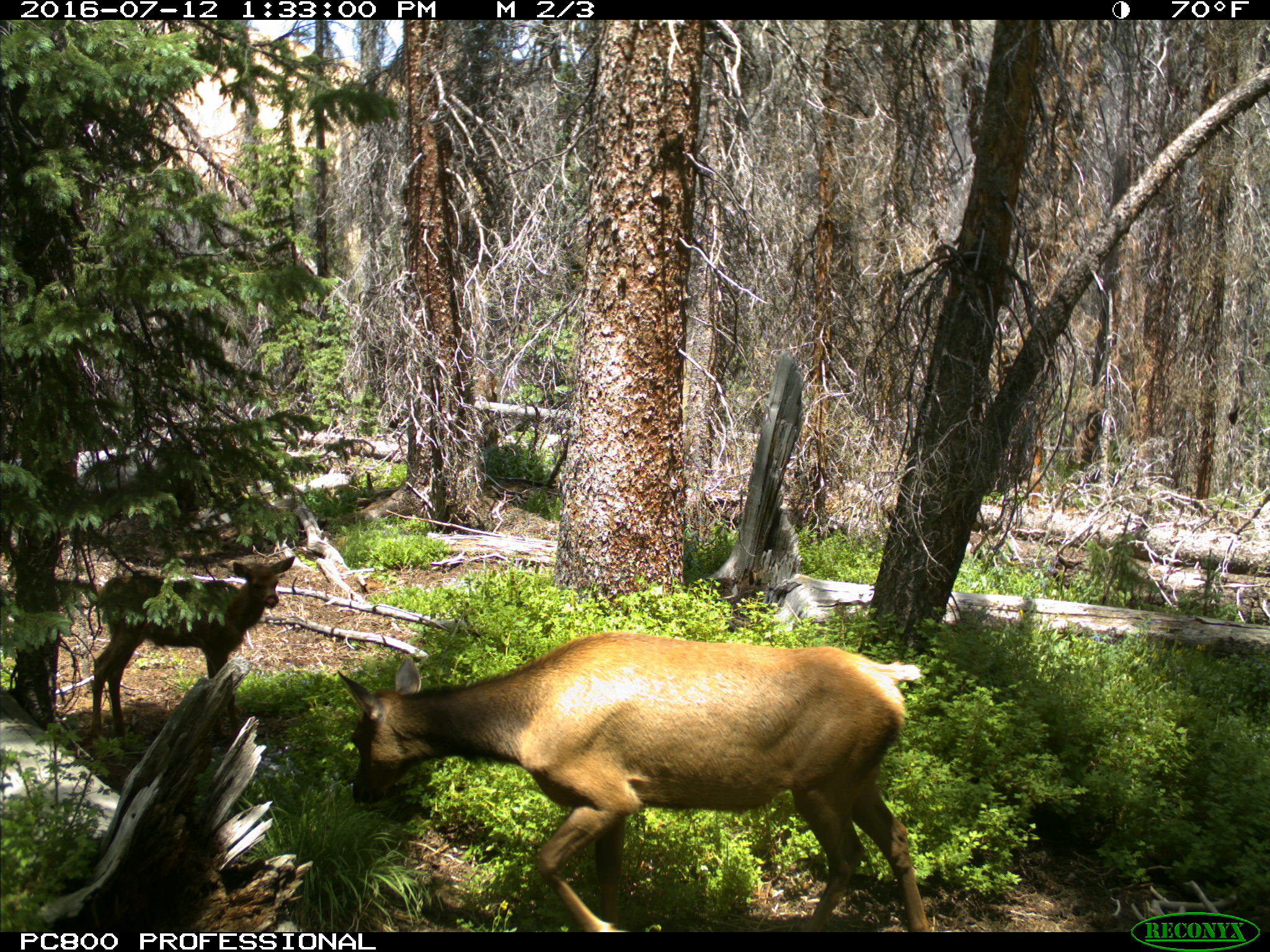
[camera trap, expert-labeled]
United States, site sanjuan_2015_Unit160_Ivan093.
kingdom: Animalia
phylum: Chordata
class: Mammalia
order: Artiodactyla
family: Cervidae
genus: Cervus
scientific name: Cervus elaphus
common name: red deer